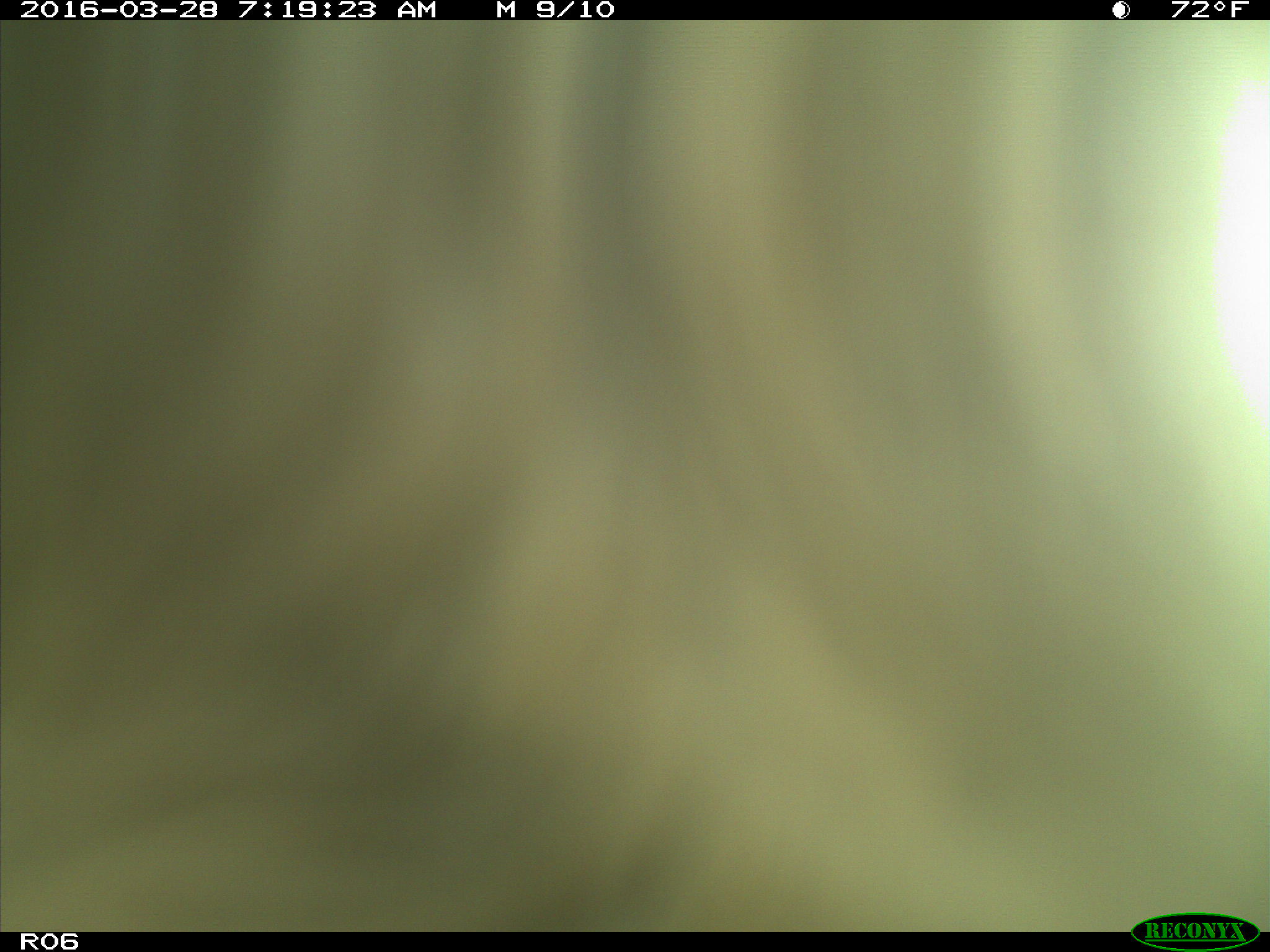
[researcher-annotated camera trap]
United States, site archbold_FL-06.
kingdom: Animalia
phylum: Chordata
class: Mammalia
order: Artiodactyla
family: Bovidae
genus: Bos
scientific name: Bos taurus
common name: domestic cow